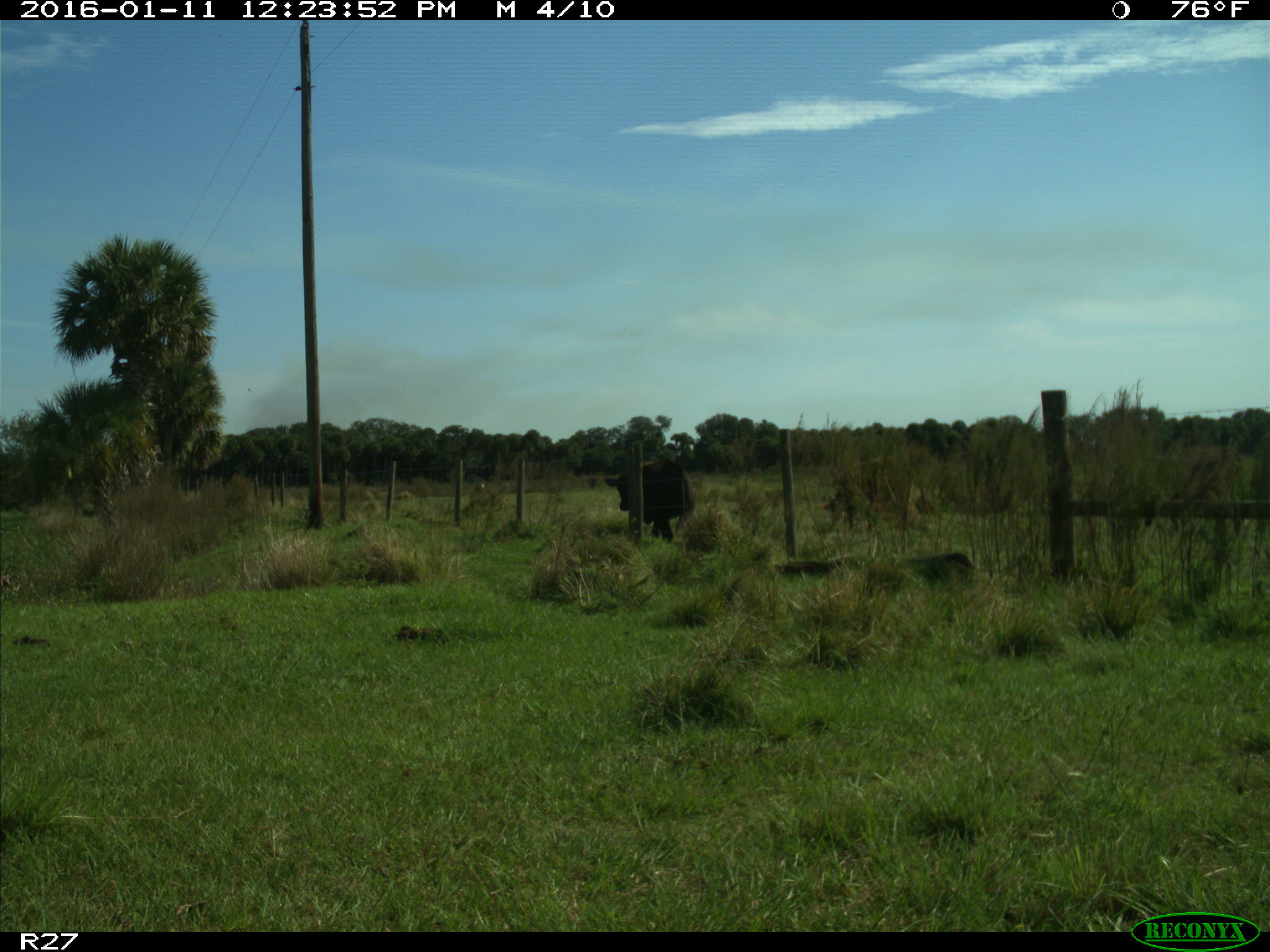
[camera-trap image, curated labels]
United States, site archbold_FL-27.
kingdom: Animalia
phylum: Chordata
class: Mammalia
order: Artiodactyla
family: Bovidae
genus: Bos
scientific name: Bos taurus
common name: domestic cow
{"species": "Bos taurus (domestic cow)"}